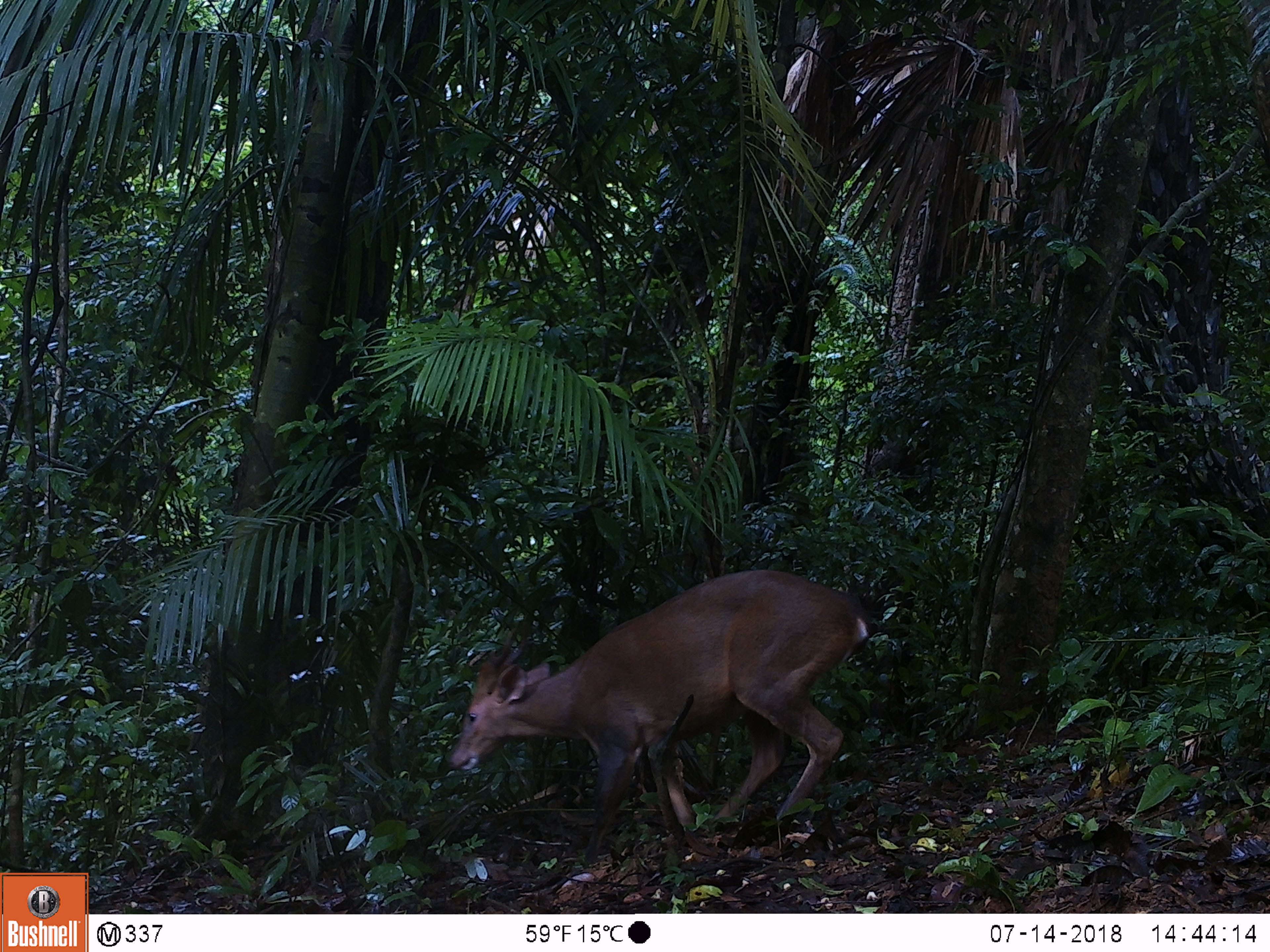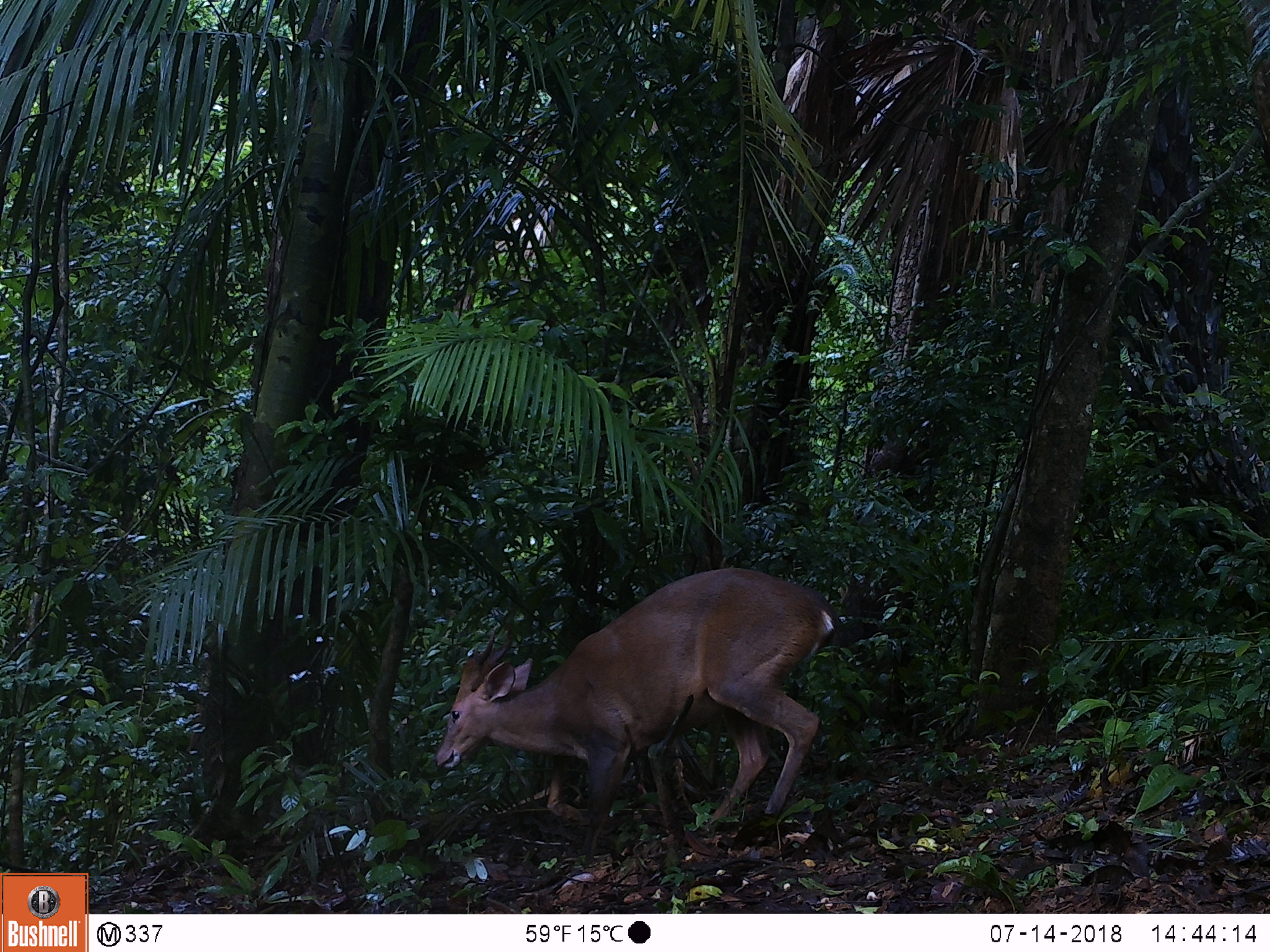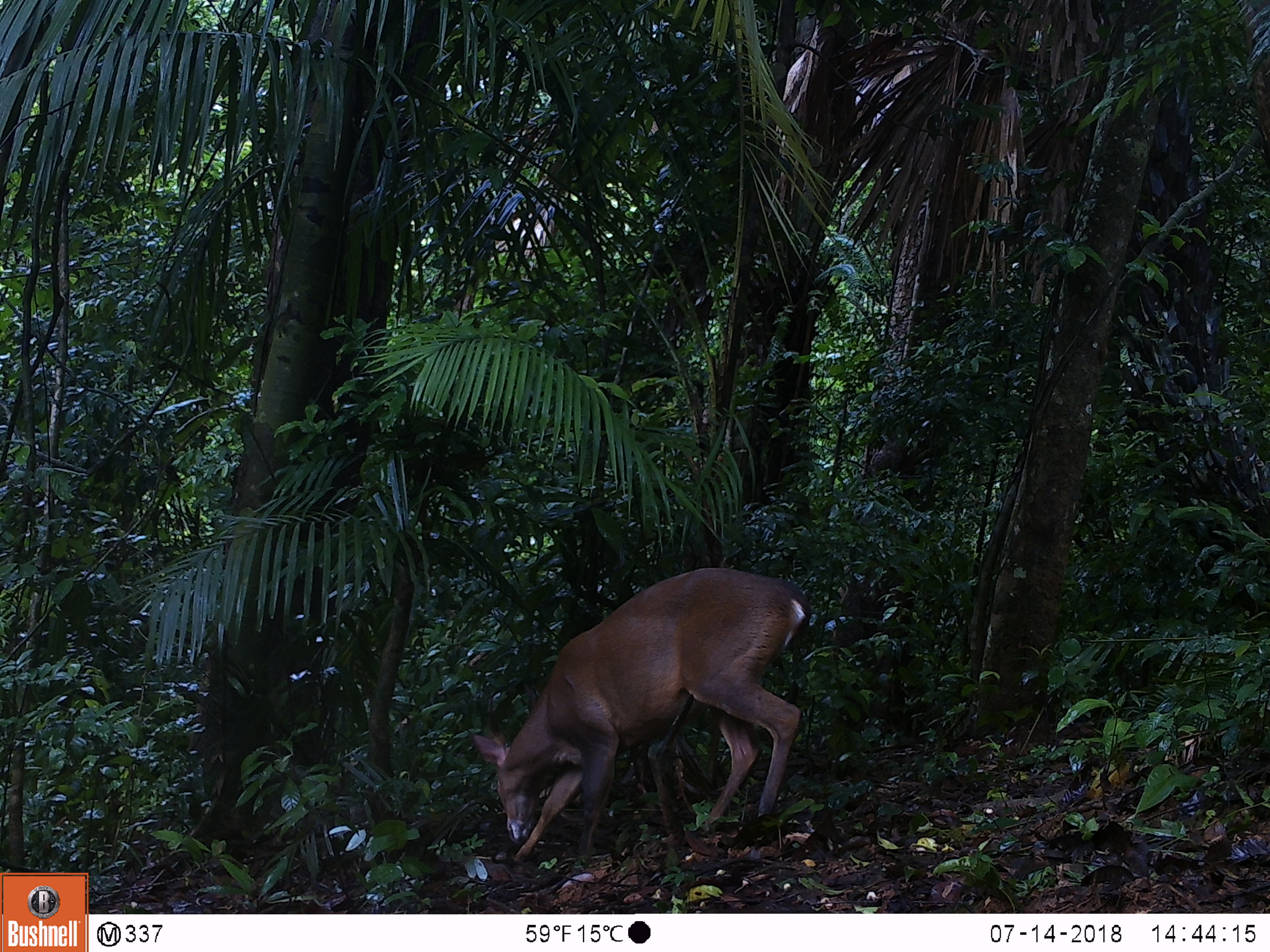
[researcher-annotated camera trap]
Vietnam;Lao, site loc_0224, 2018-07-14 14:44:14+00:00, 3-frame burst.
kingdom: Animalia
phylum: Chordata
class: Mammalia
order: Artiodactyla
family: Cervidae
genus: Muntiacus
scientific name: Muntiacus vuquangensis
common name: large-antlered muntjac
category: large antlered muntjac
Large antlered muntjac (large-antlered muntjac) (Muntiacus vuquangensis). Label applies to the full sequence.